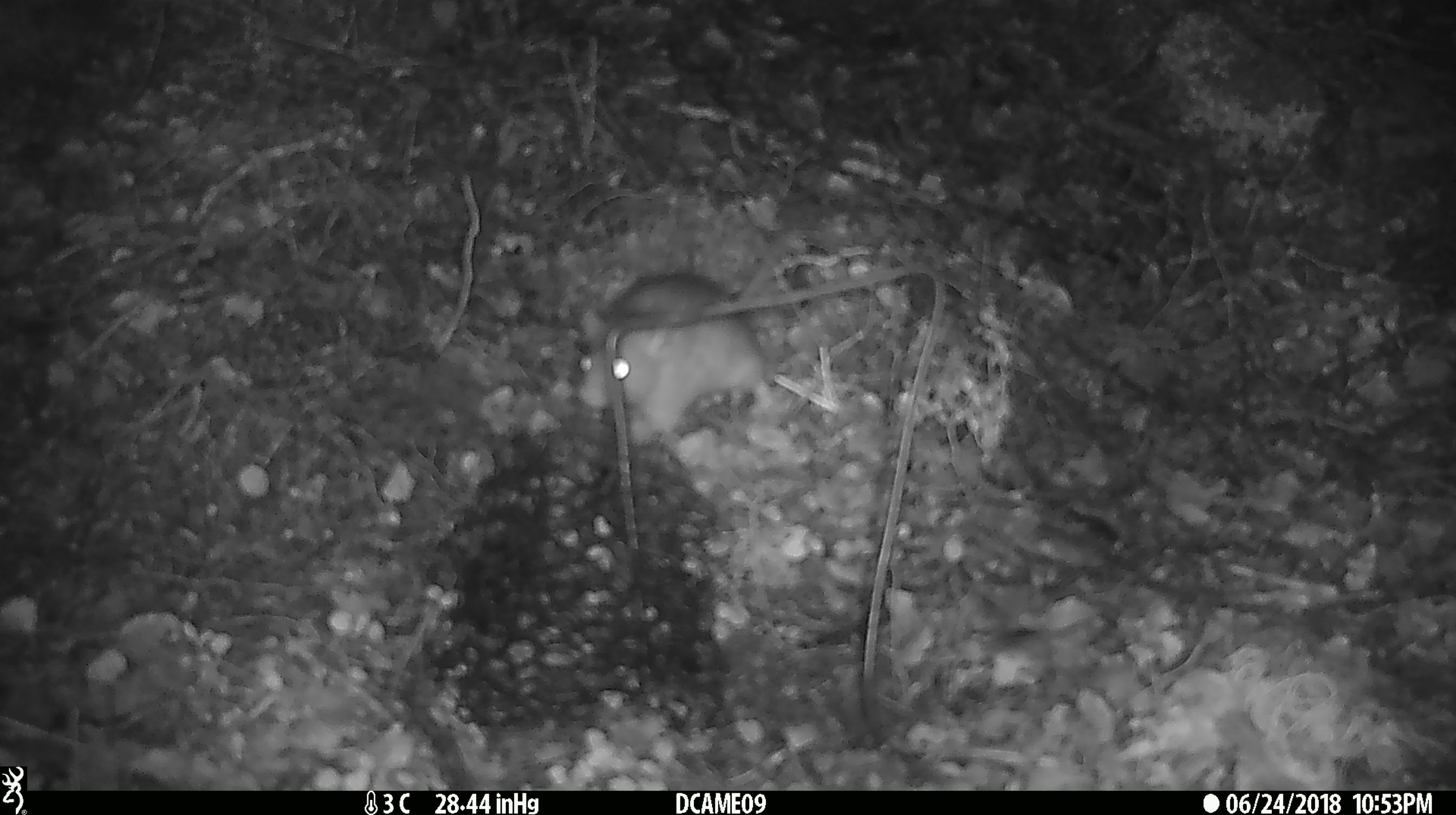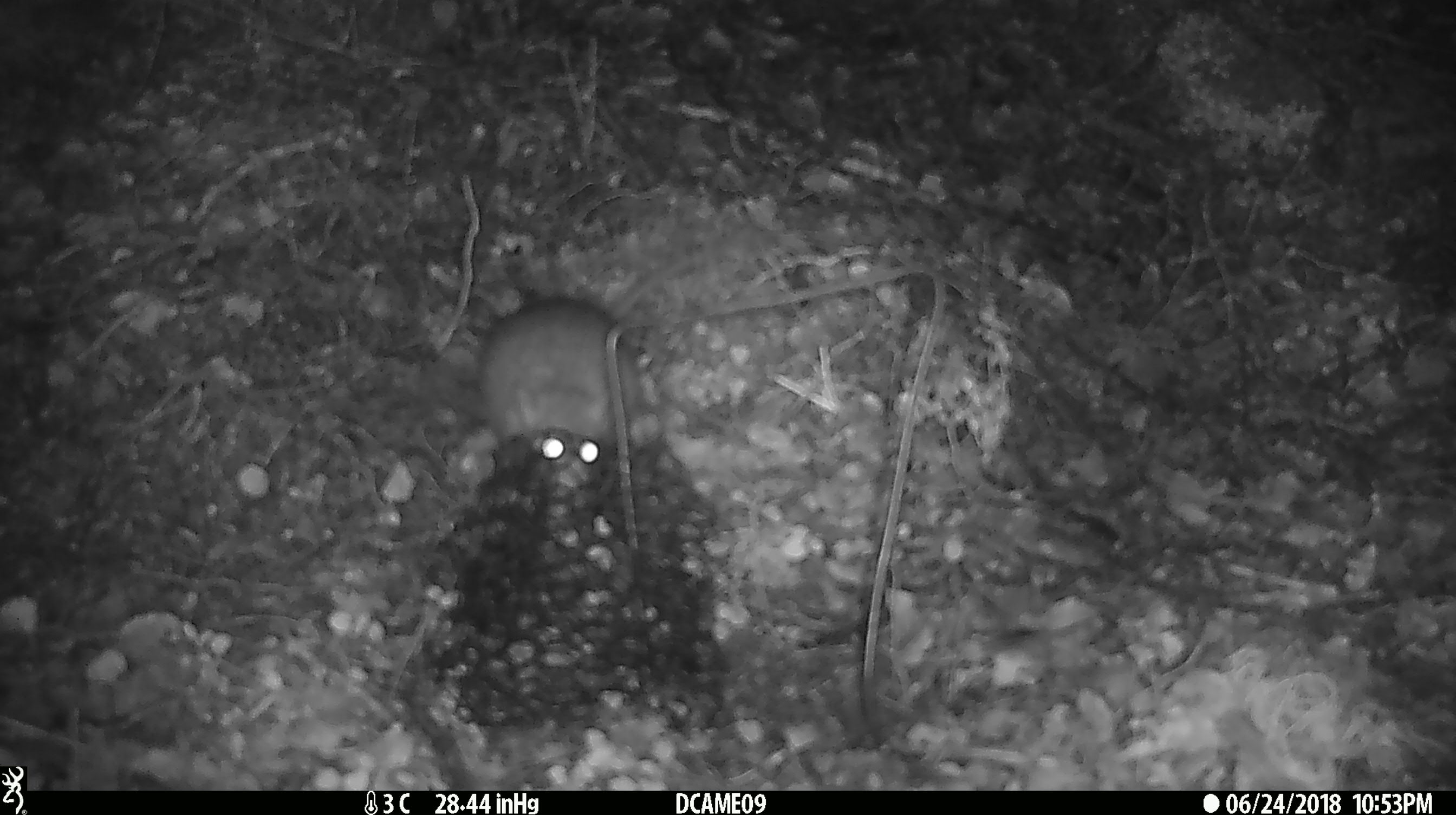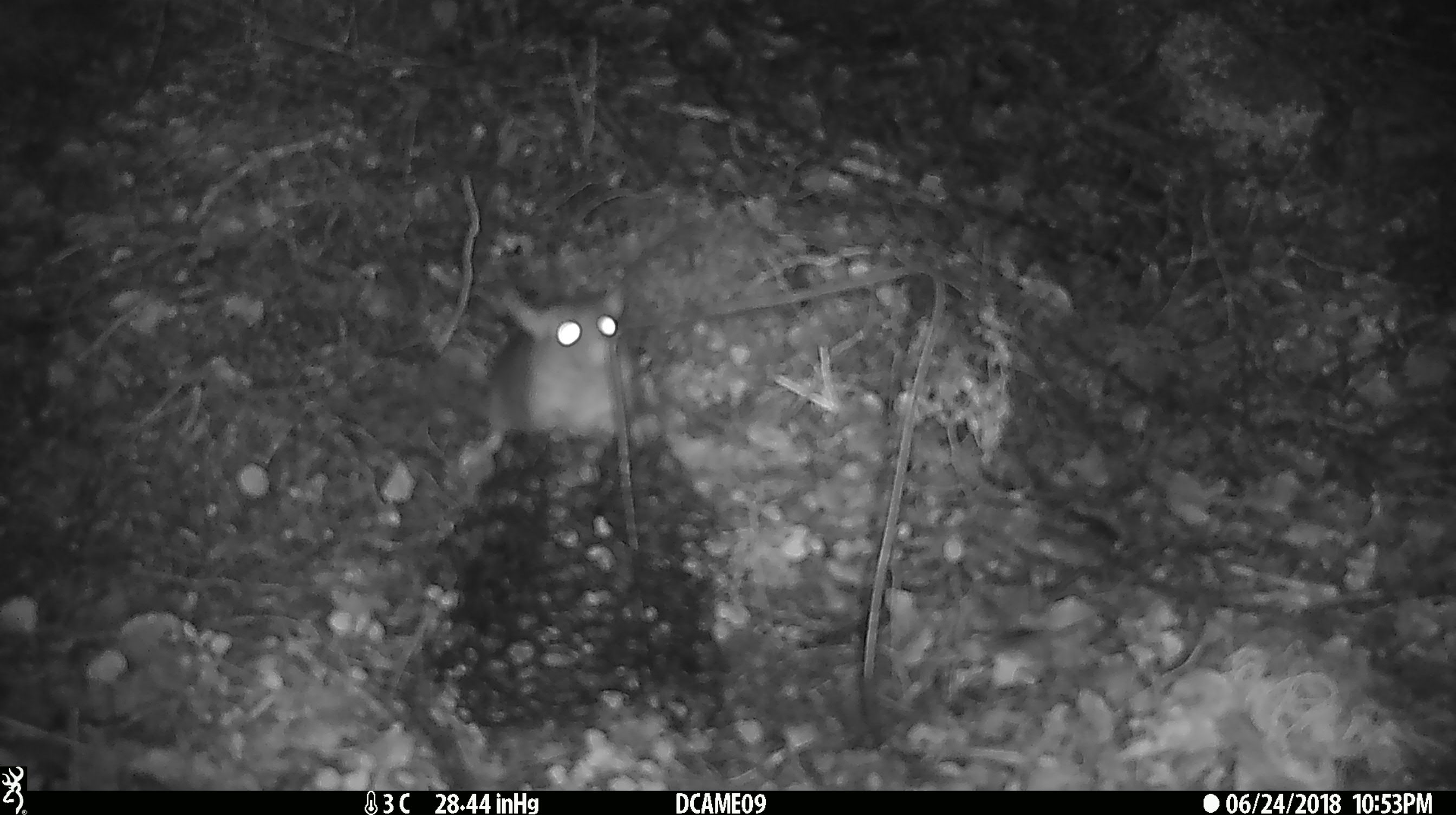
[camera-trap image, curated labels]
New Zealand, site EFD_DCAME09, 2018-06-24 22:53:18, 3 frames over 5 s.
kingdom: Animalia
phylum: Chordata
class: Mammalia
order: Rodentia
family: Muridae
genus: Rattus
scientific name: Rattus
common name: rat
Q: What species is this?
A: Rat (Rattus).